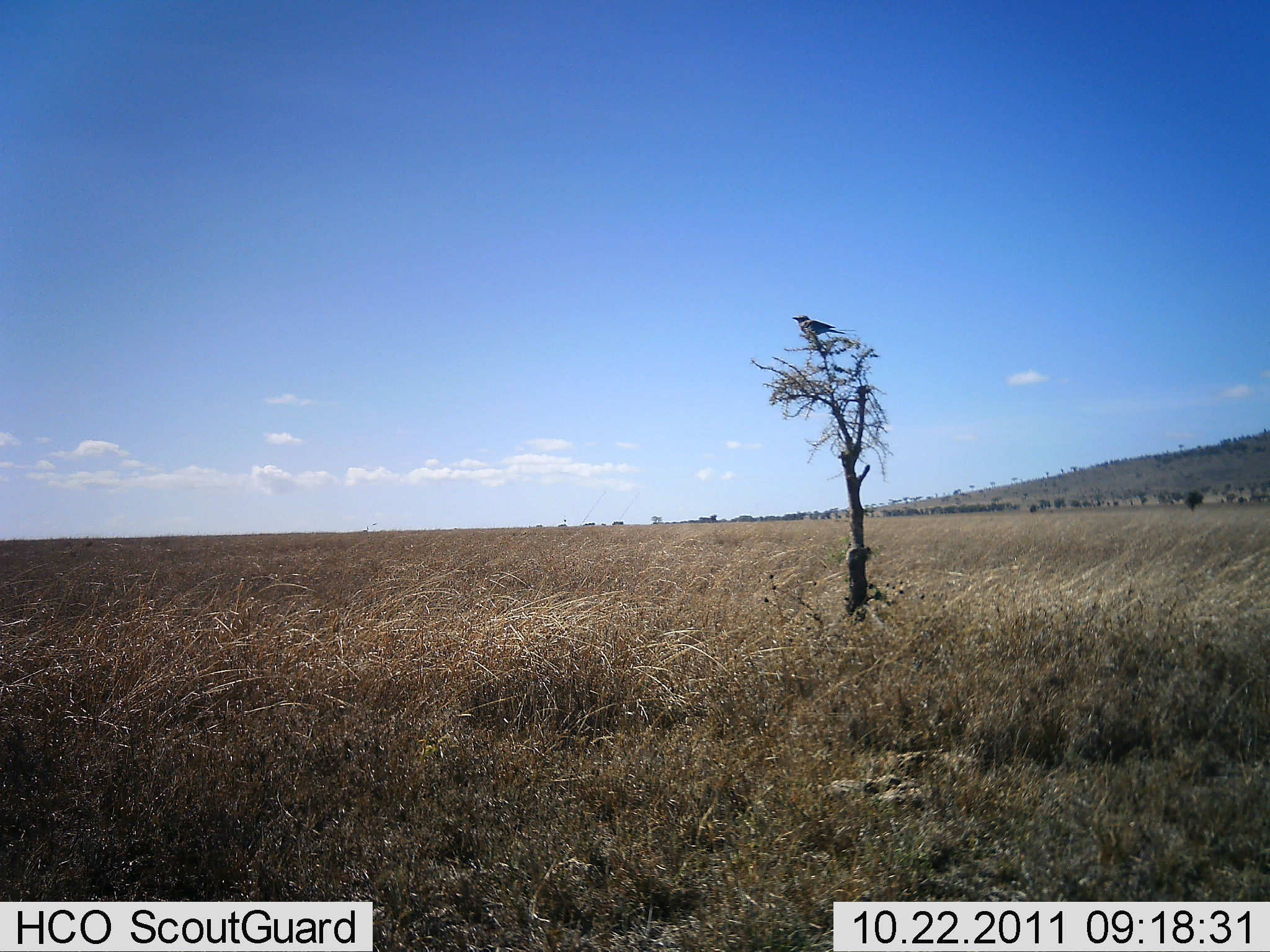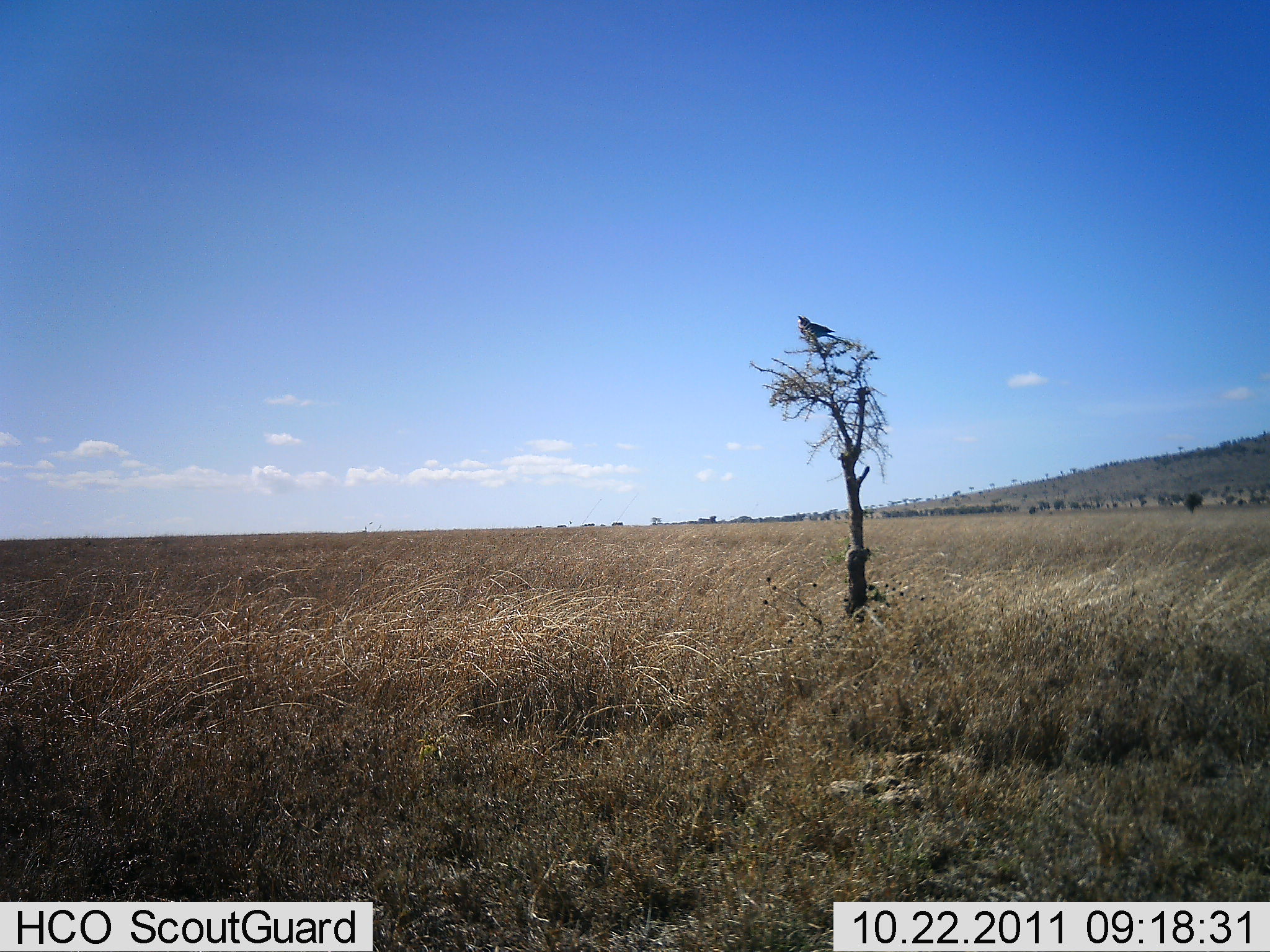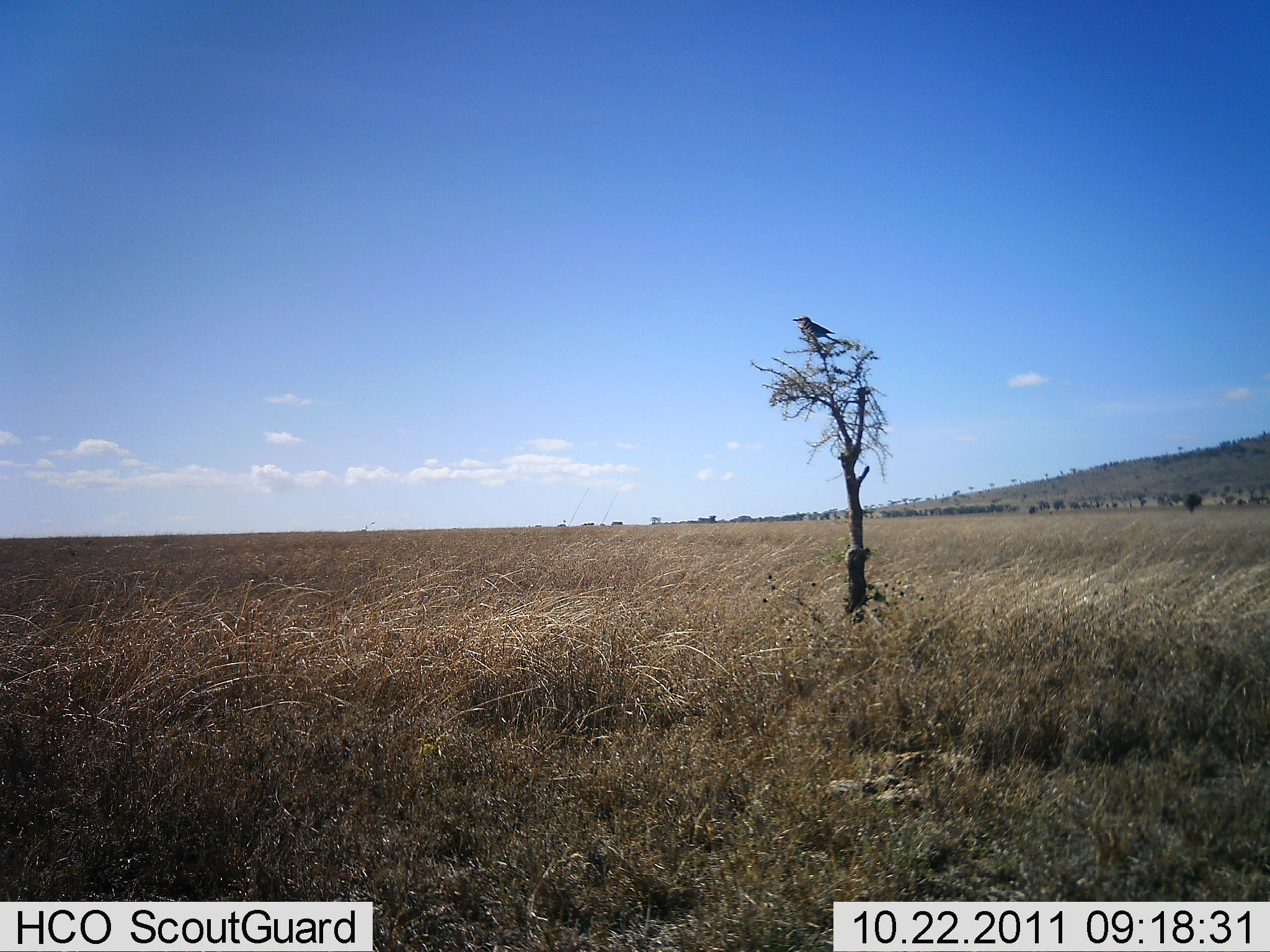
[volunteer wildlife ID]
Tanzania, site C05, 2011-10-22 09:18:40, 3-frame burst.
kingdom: Animalia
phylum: Chordata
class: Aves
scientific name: Aves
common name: bird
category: otherbird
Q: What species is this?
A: Otherbird (bird) (Aves).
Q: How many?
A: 1.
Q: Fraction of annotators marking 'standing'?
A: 47%.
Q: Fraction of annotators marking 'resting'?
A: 53%.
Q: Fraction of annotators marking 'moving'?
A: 0%.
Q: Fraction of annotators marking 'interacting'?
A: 0%.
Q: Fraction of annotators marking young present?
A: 0%.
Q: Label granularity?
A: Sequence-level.